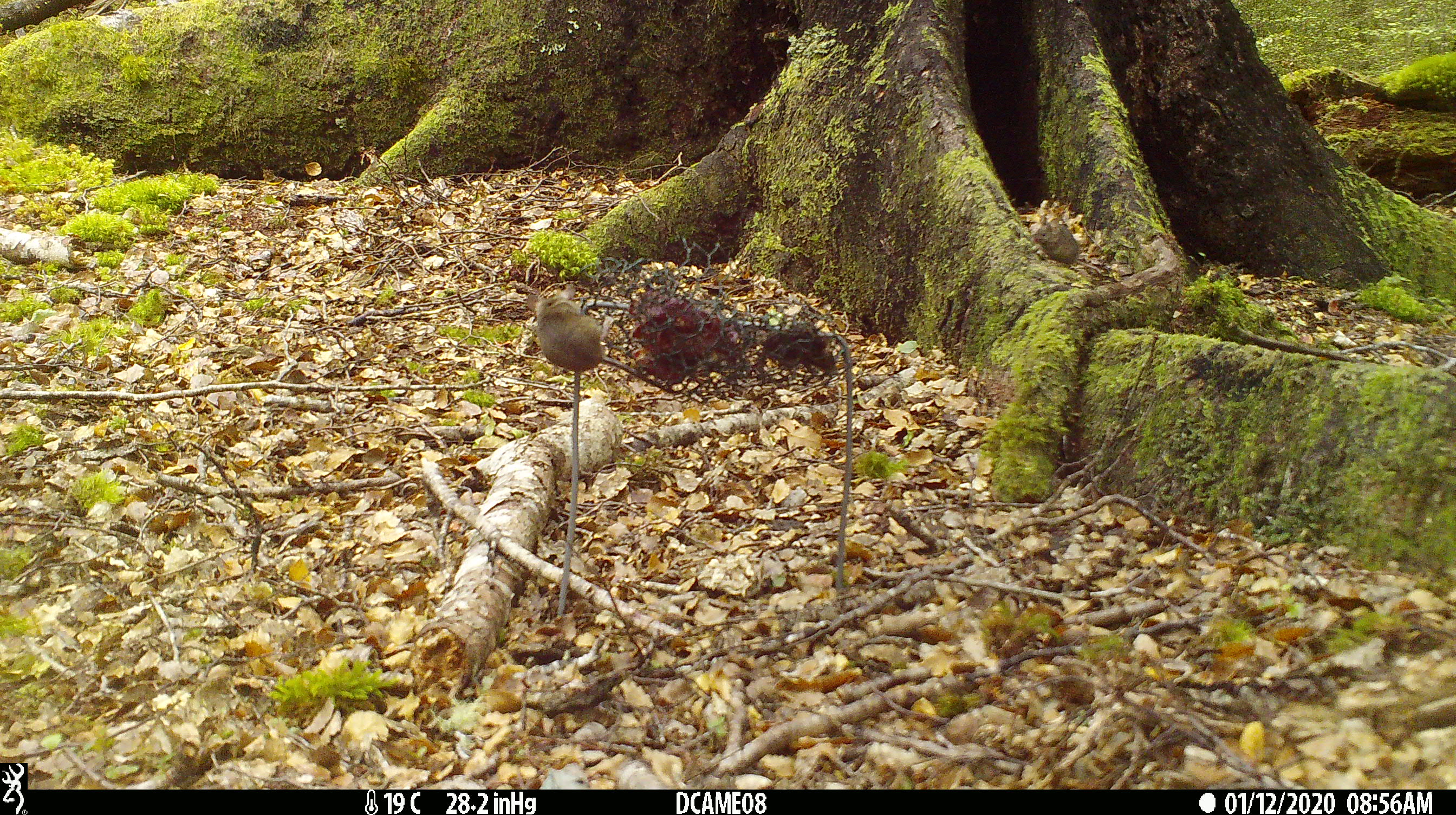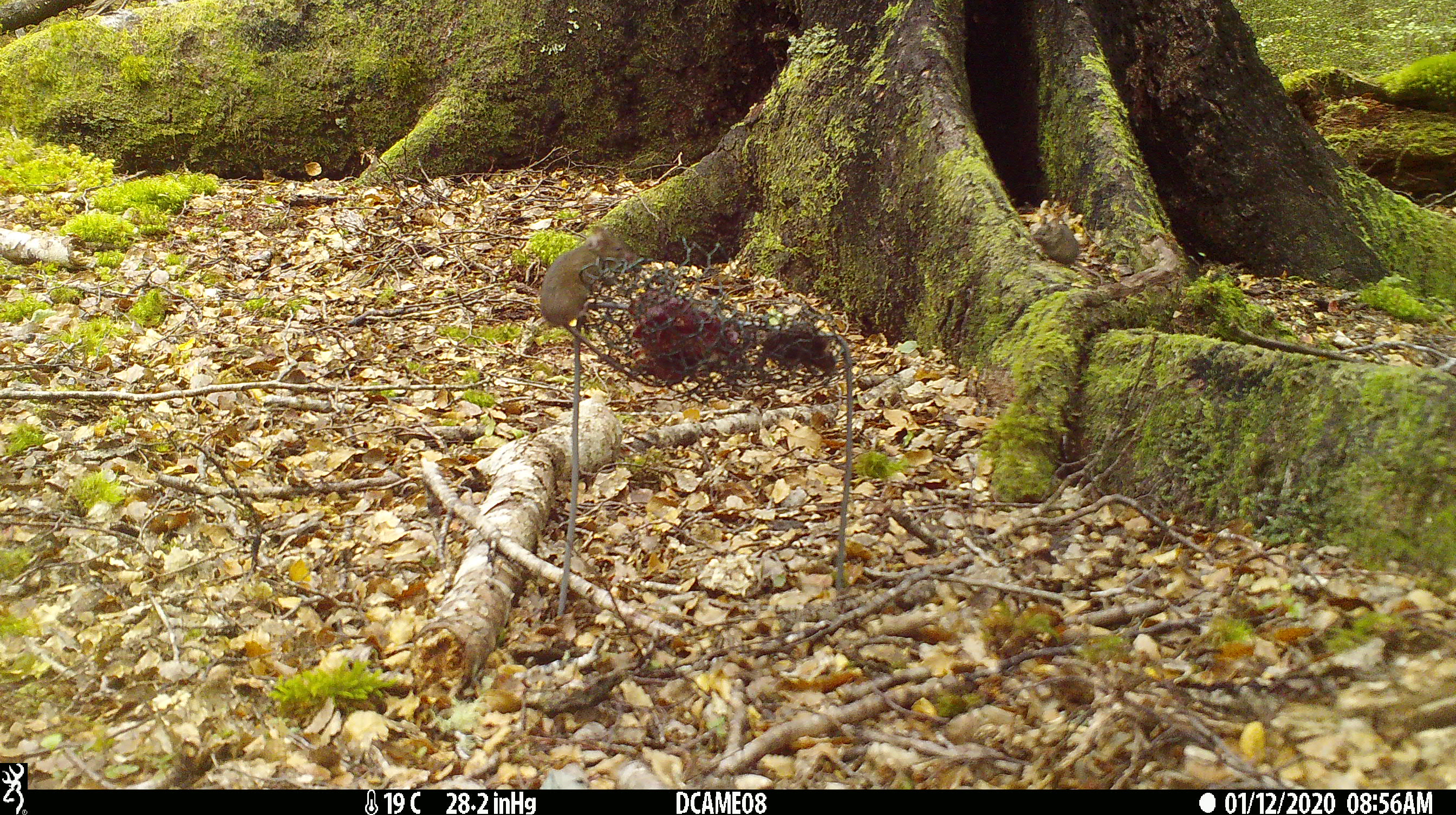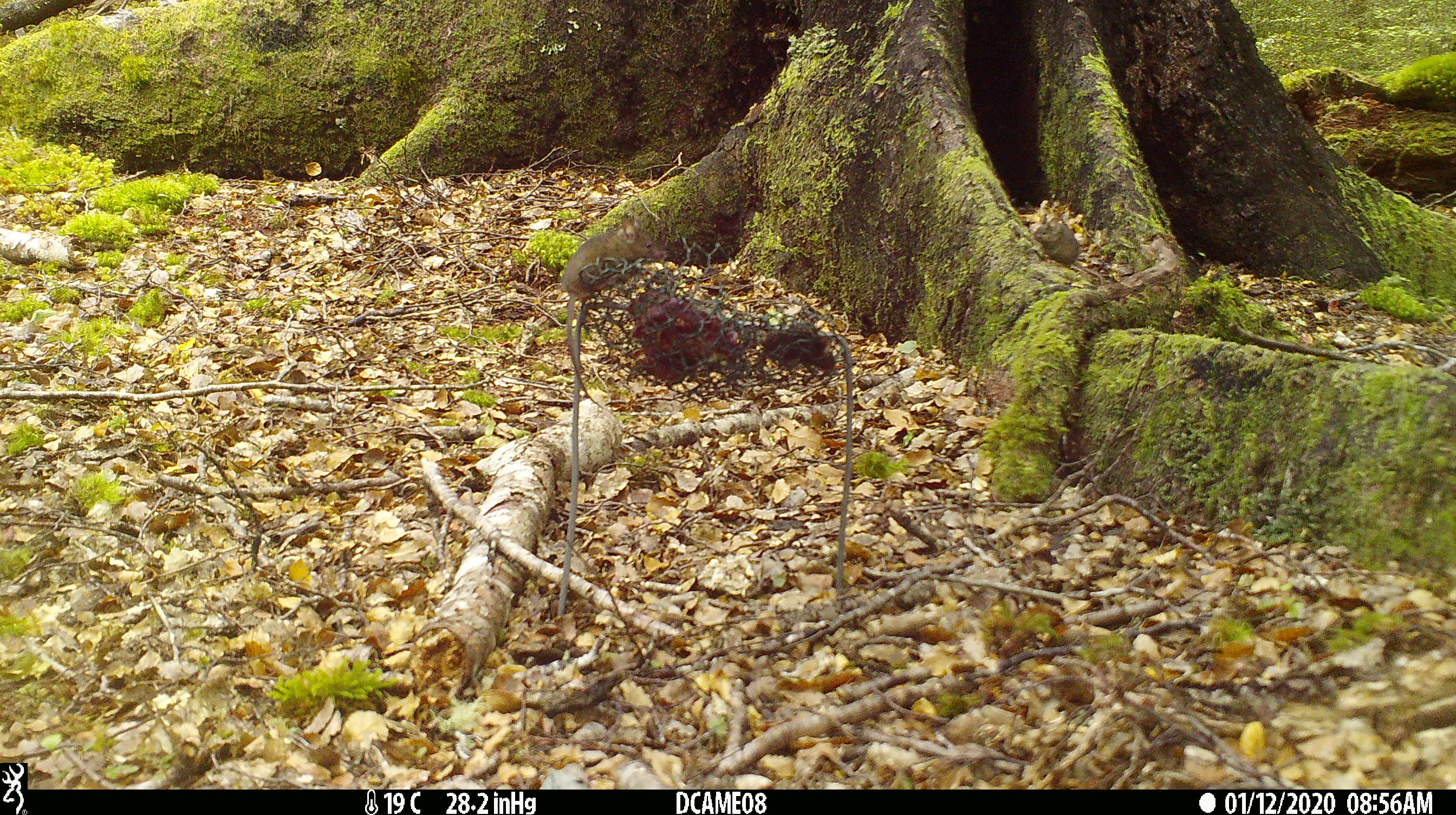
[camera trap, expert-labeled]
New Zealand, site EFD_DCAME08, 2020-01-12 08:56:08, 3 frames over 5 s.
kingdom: Animalia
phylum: Chordata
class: Mammalia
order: Rodentia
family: Muridae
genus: Mus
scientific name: Mus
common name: mouse